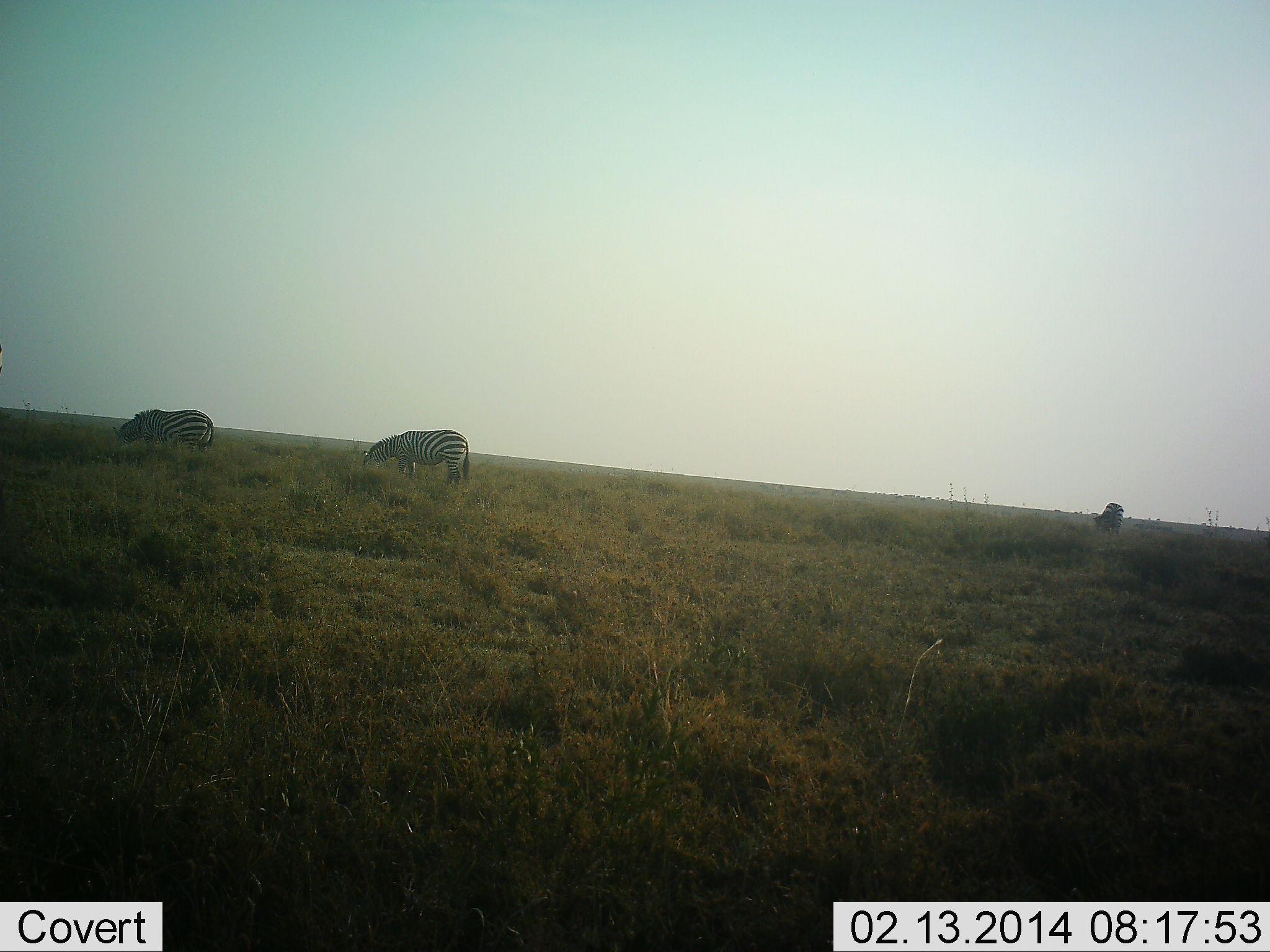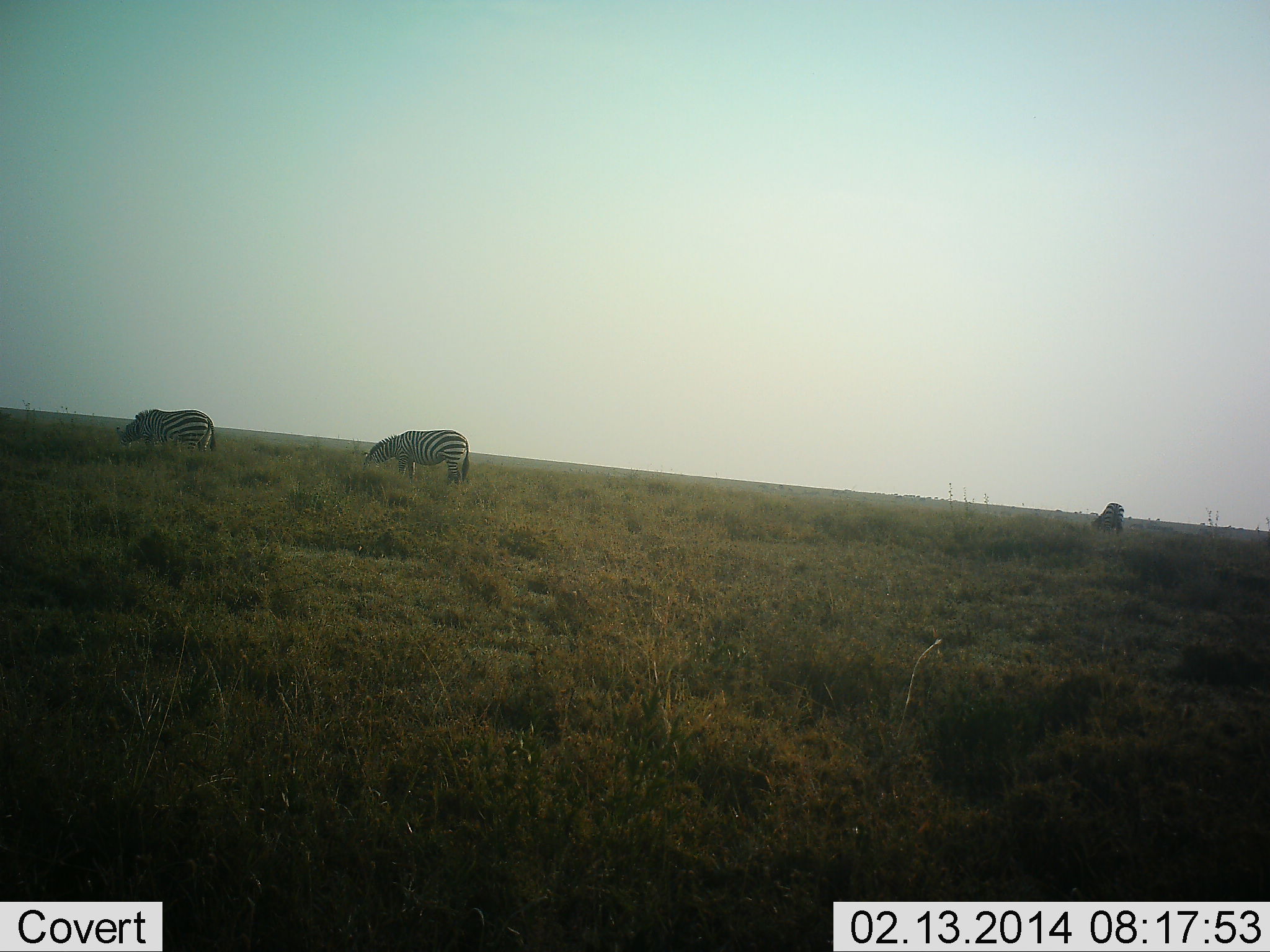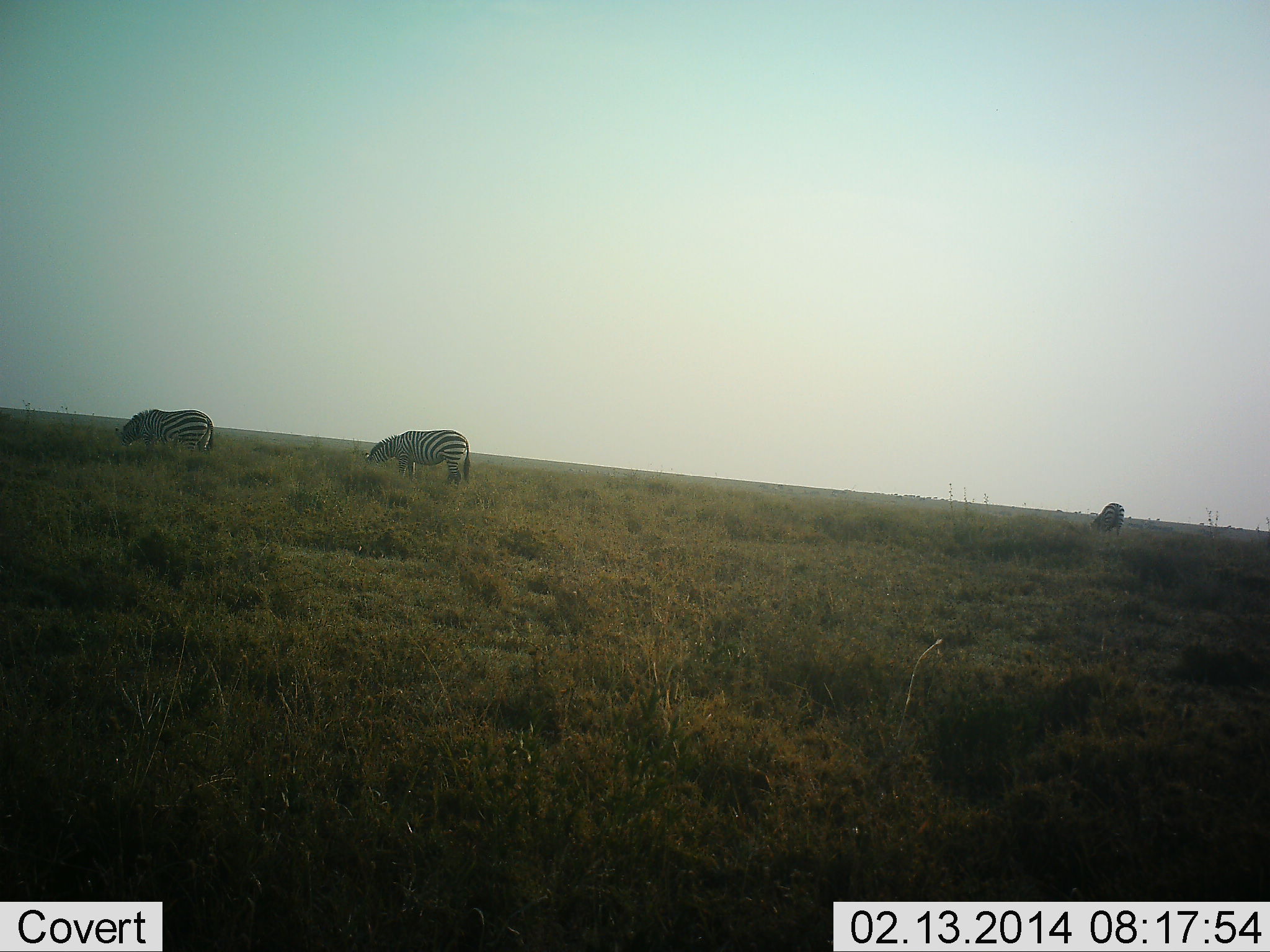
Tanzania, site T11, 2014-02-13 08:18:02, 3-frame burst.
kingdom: Animalia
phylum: Chordata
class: Mammalia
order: Perissodactyla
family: Equidae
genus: Equus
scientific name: Equus quagga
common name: plains zebra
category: zebra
Zebra (plains zebra) (Equus quagga), count 3. Behavior (volunteer vote fractions): standing 10%, resting 0%, moving 0%, interacting 0%. Young present (vote fraction): 0%. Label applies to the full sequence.